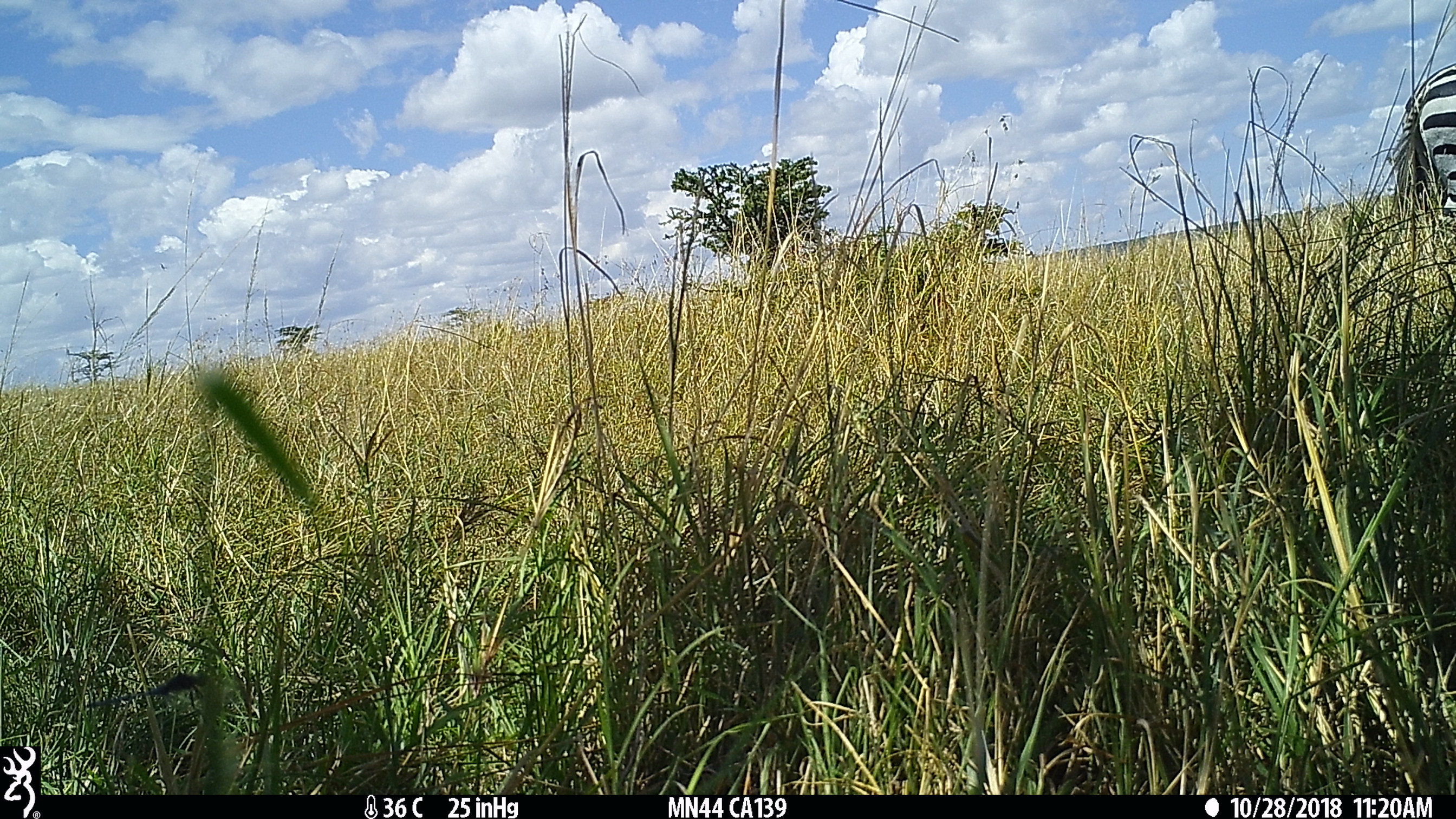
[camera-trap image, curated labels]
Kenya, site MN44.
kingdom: Animalia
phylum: Chordata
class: Mammalia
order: Perissodactyla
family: Equidae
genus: Equus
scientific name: Equus quagga burchellii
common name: burchell's zebra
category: zebra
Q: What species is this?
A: Zebra (burchell's zebra) (Equus quagga burchellii).